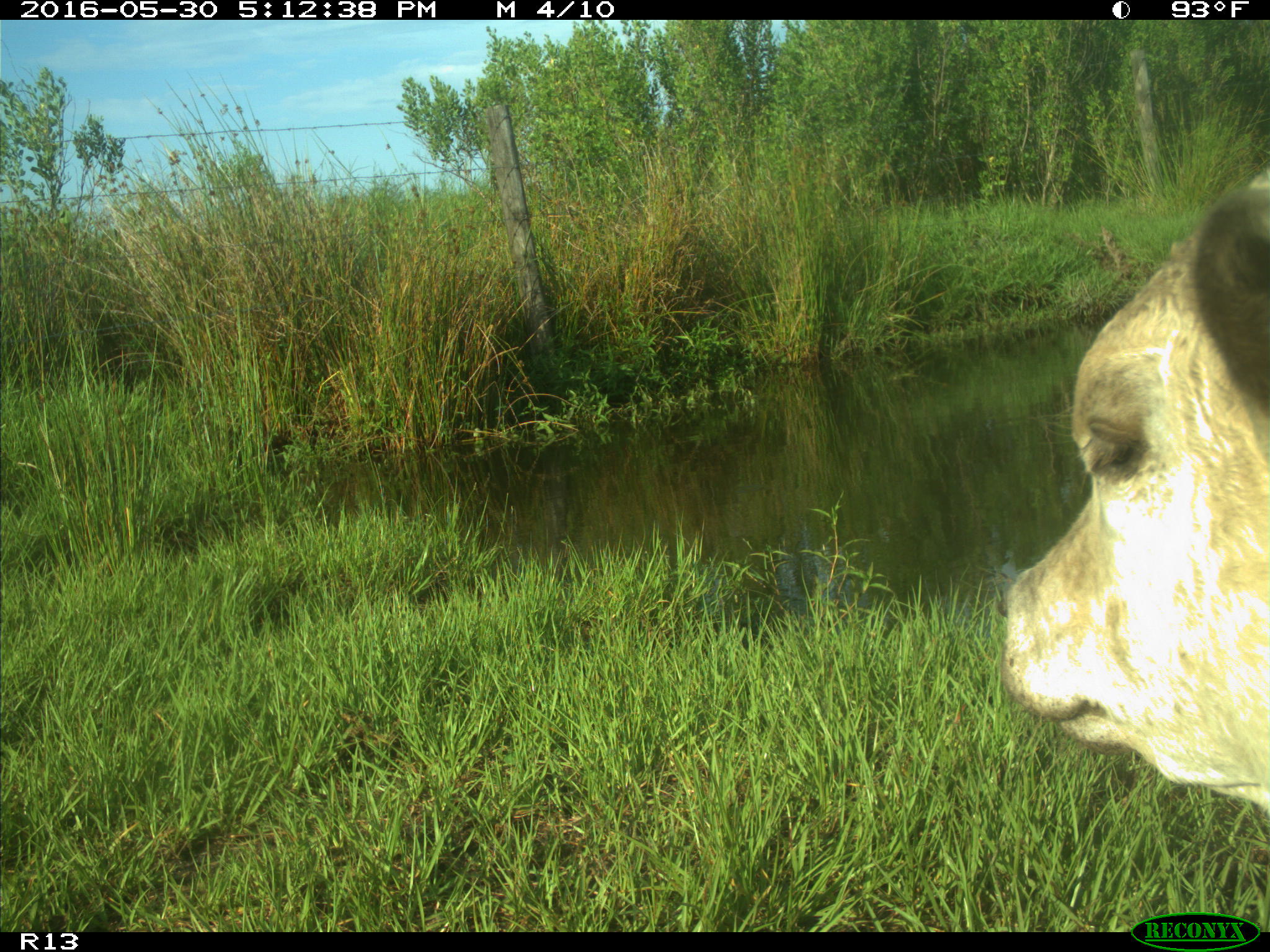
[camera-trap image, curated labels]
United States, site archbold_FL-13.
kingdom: Animalia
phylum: Chordata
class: Mammalia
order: Artiodactyla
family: Bovidae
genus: Bos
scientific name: Bos taurus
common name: domestic cow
Bos taurus (domestic cow).